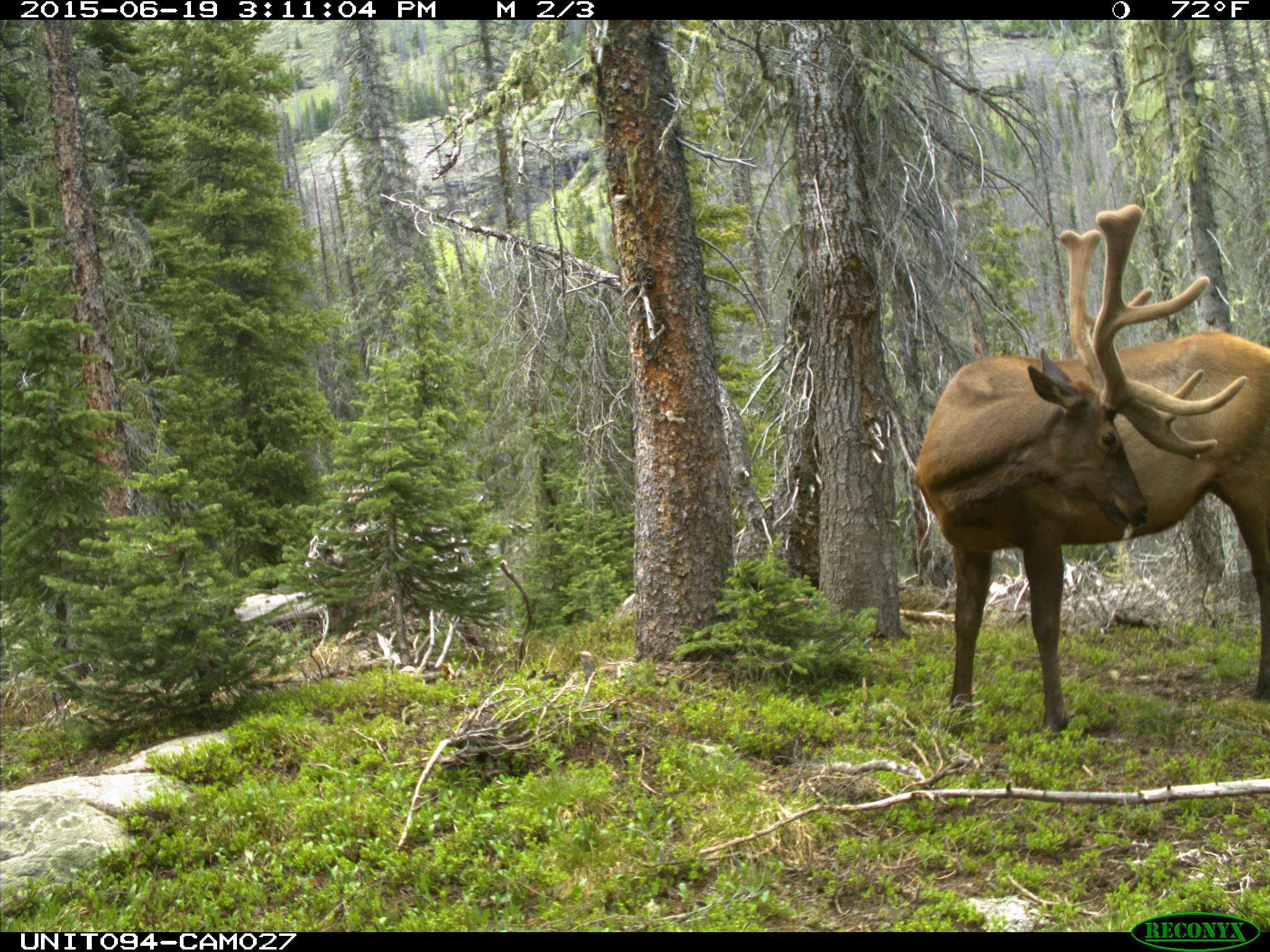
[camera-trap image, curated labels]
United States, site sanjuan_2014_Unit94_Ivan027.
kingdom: Animalia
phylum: Chordata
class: Mammalia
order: Artiodactyla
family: Cervidae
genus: Cervus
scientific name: Cervus elaphus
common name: red deer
Cervus elaphus (red deer).